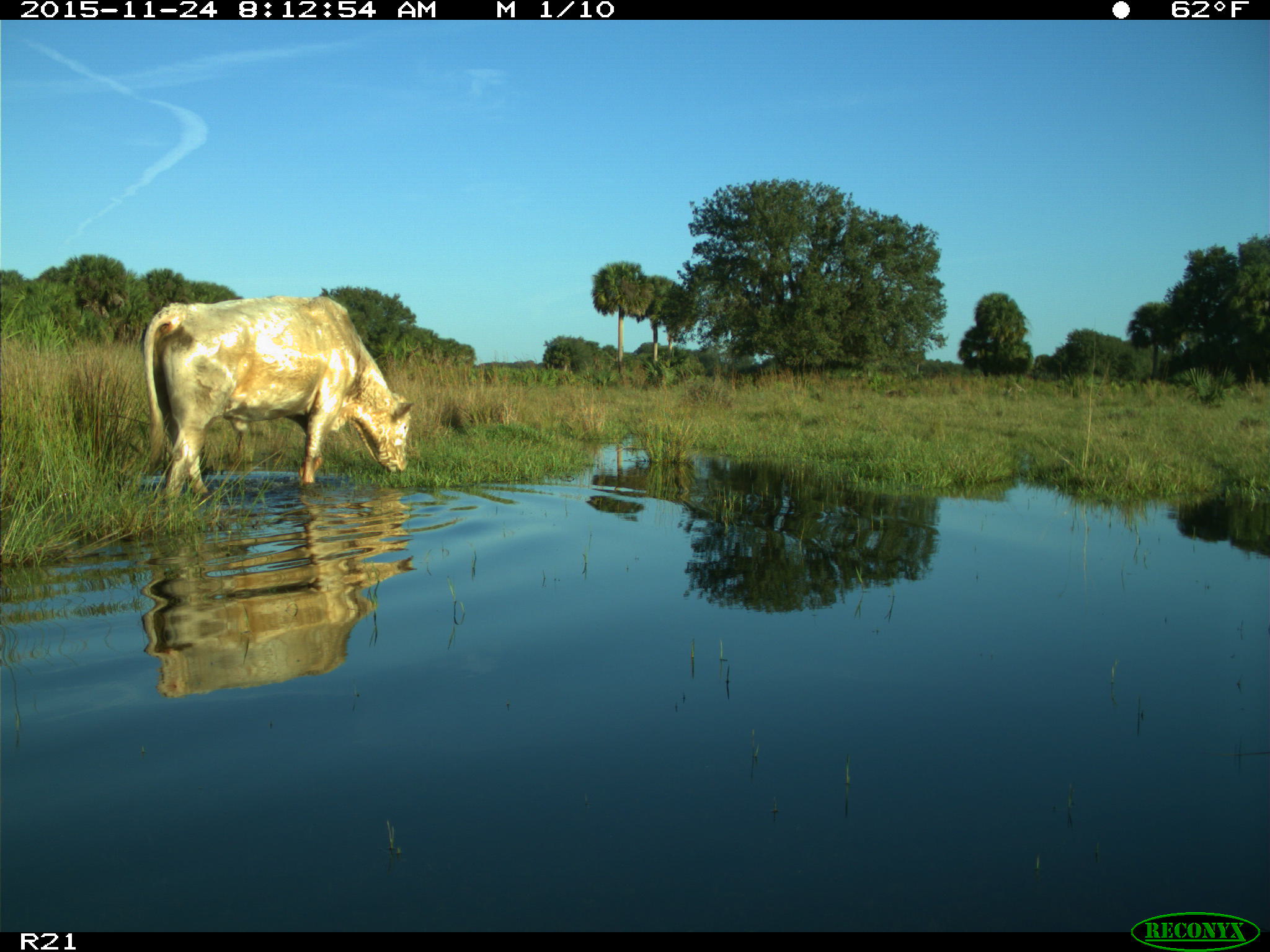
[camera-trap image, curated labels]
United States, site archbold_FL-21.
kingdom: Animalia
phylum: Chordata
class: Mammalia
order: Artiodactyla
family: Bovidae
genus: Bos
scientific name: Bos taurus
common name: domestic cow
Bos taurus (domestic cow).